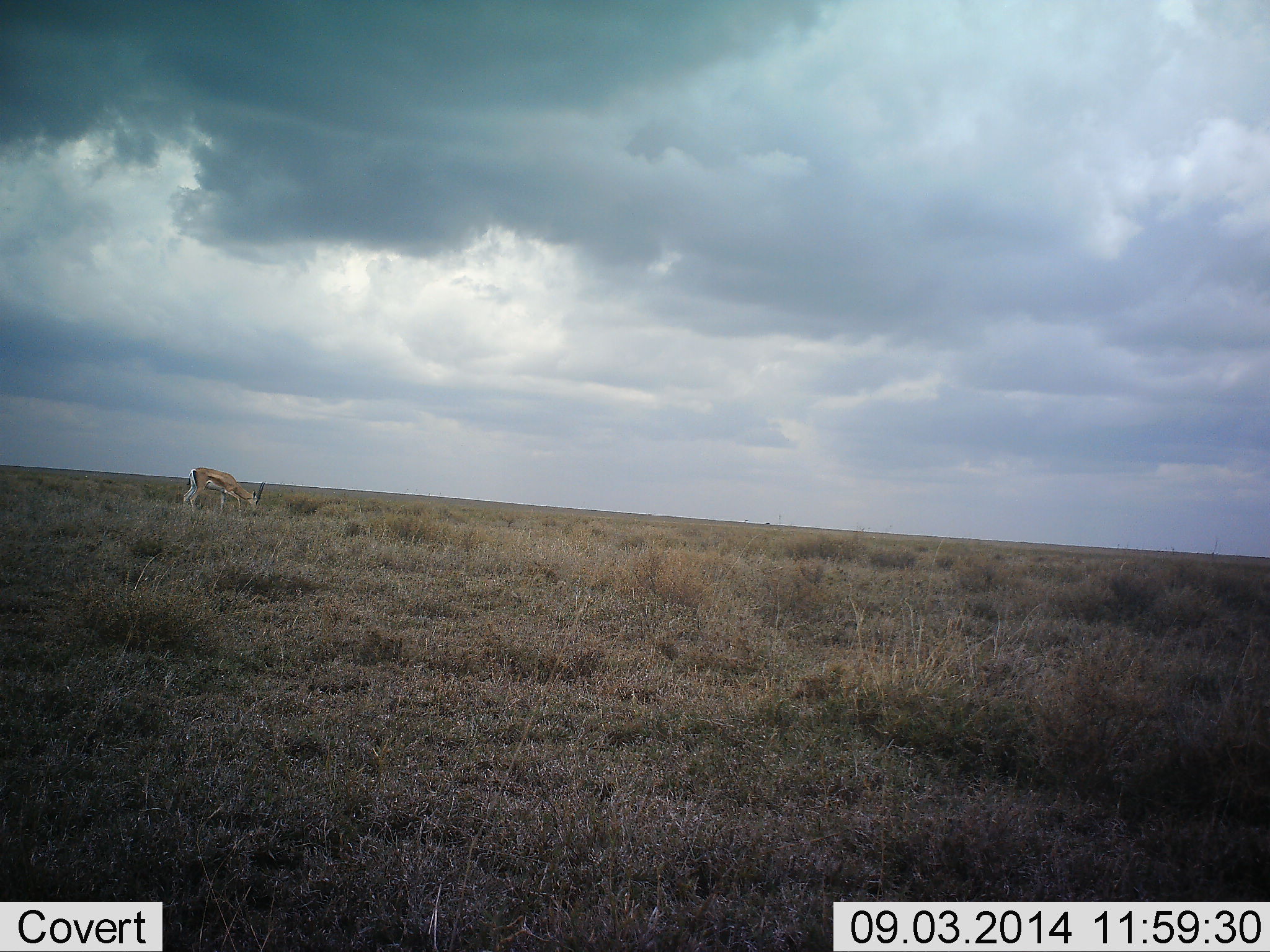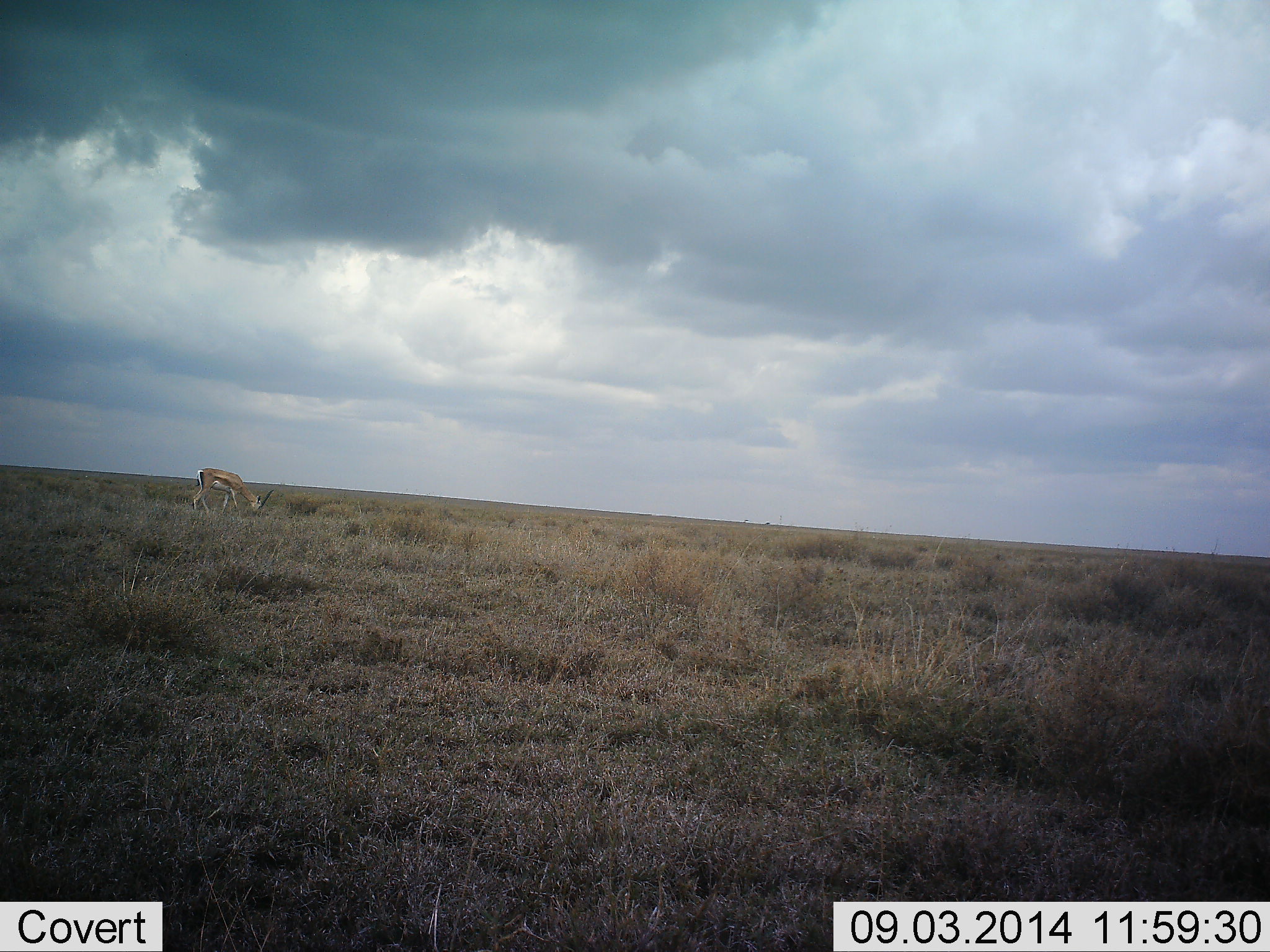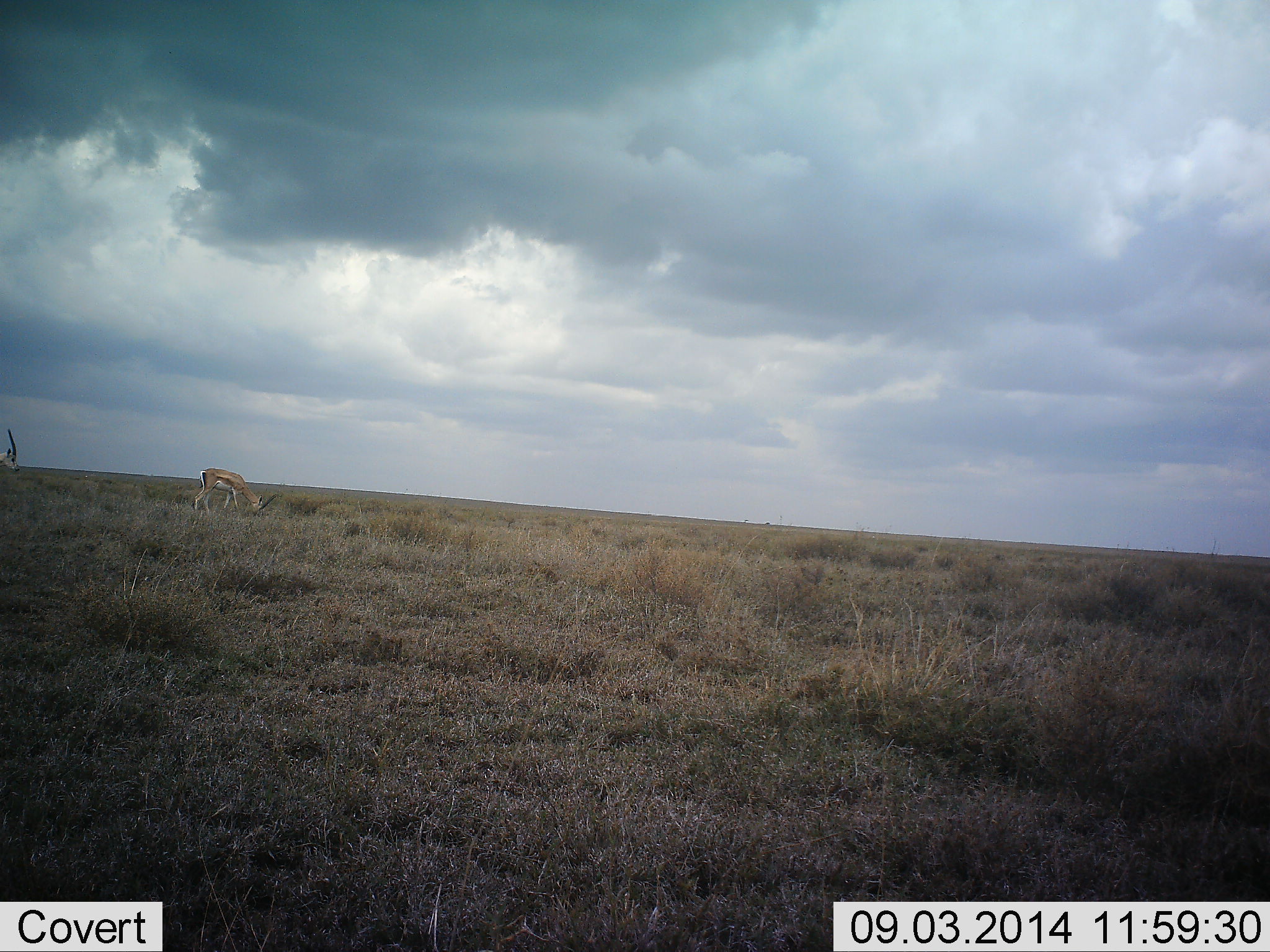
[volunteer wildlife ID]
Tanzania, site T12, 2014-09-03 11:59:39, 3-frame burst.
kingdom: Animalia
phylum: Chordata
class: Mammalia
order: Artiodactyla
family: Bovidae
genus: Eudorcas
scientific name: Eudorcas thomsonii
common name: thomson's gazelle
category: gazellethomsons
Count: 1.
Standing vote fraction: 10%.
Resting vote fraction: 0%.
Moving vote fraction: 40%.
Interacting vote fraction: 0%.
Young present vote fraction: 0%.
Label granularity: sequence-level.